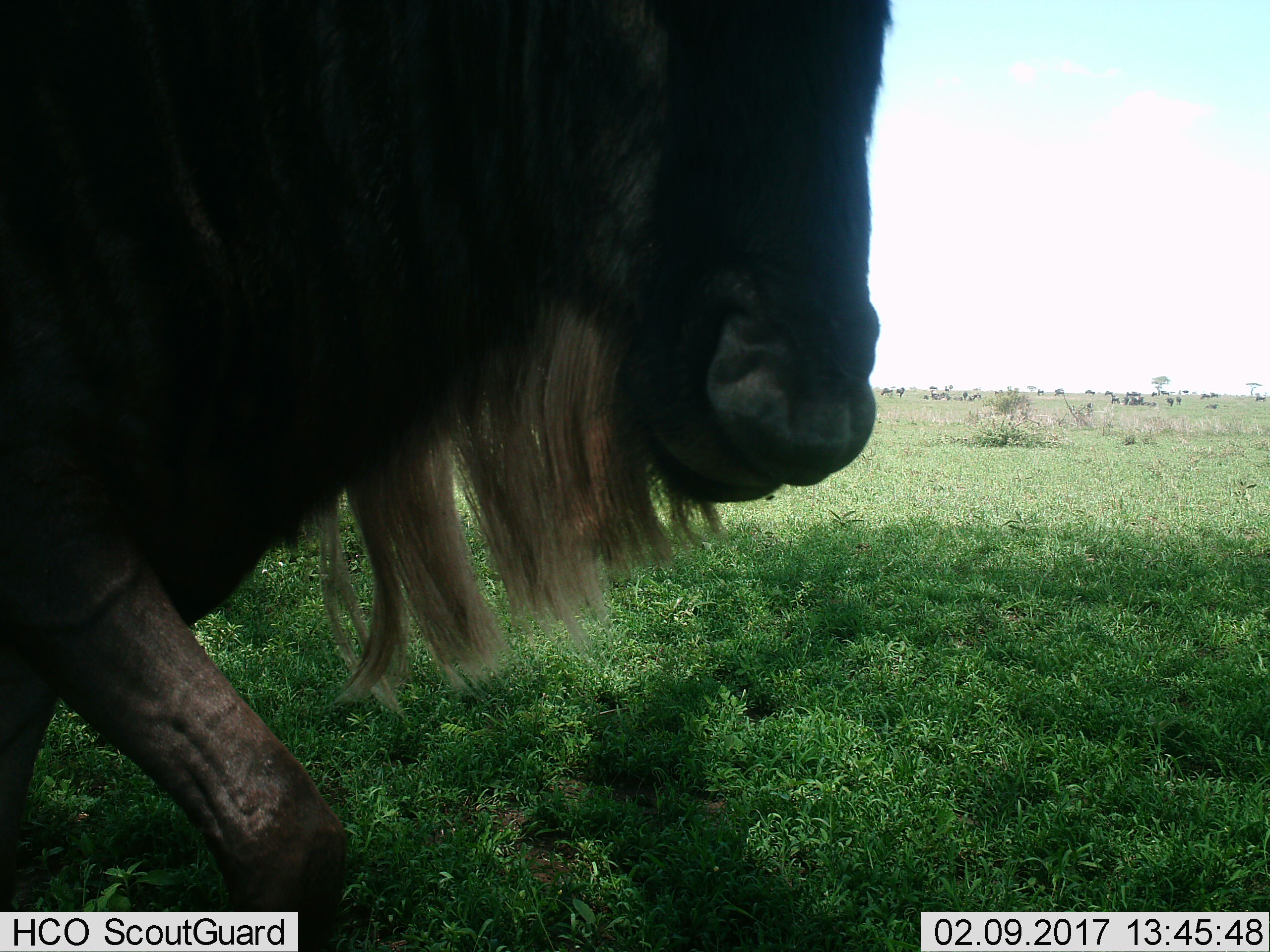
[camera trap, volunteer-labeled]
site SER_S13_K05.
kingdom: Animalia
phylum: Chordata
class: Mammalia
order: Artiodactyla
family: Bovidae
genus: Connochaetes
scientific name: Connochaetes taurinus taurinus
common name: blue wildebeest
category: wildebeestblue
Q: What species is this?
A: Wildebeestblue (blue wildebeest) (Connochaetes taurinus taurinus).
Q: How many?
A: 1.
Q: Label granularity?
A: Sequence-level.